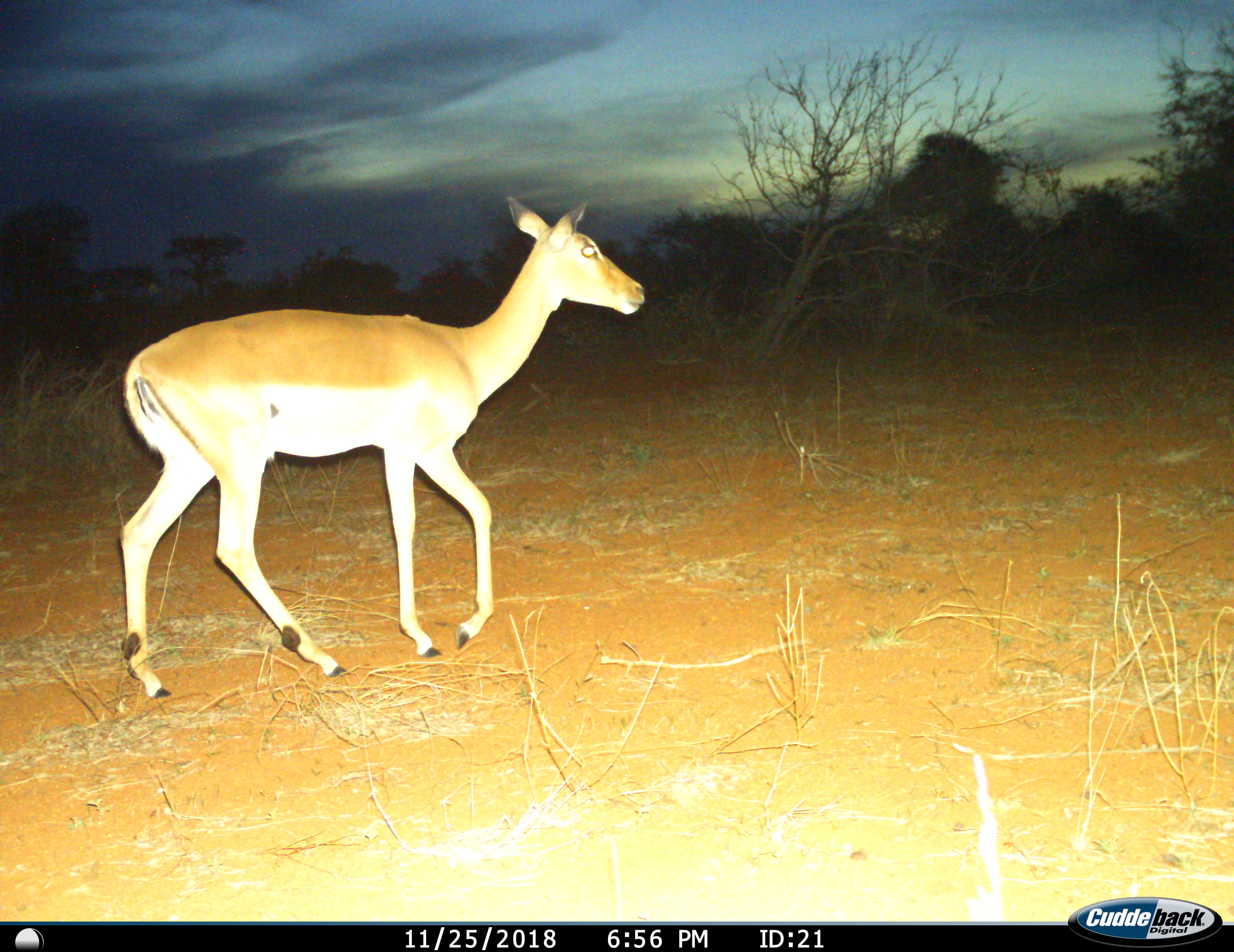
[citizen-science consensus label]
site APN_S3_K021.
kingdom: Animalia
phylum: Chordata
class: Mammalia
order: Artiodactyla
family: Bovidae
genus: Aepyceros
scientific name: Aepyceros melampus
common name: impala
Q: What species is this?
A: Impala (Aepyceros melampus).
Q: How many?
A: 1.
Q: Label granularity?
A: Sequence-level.